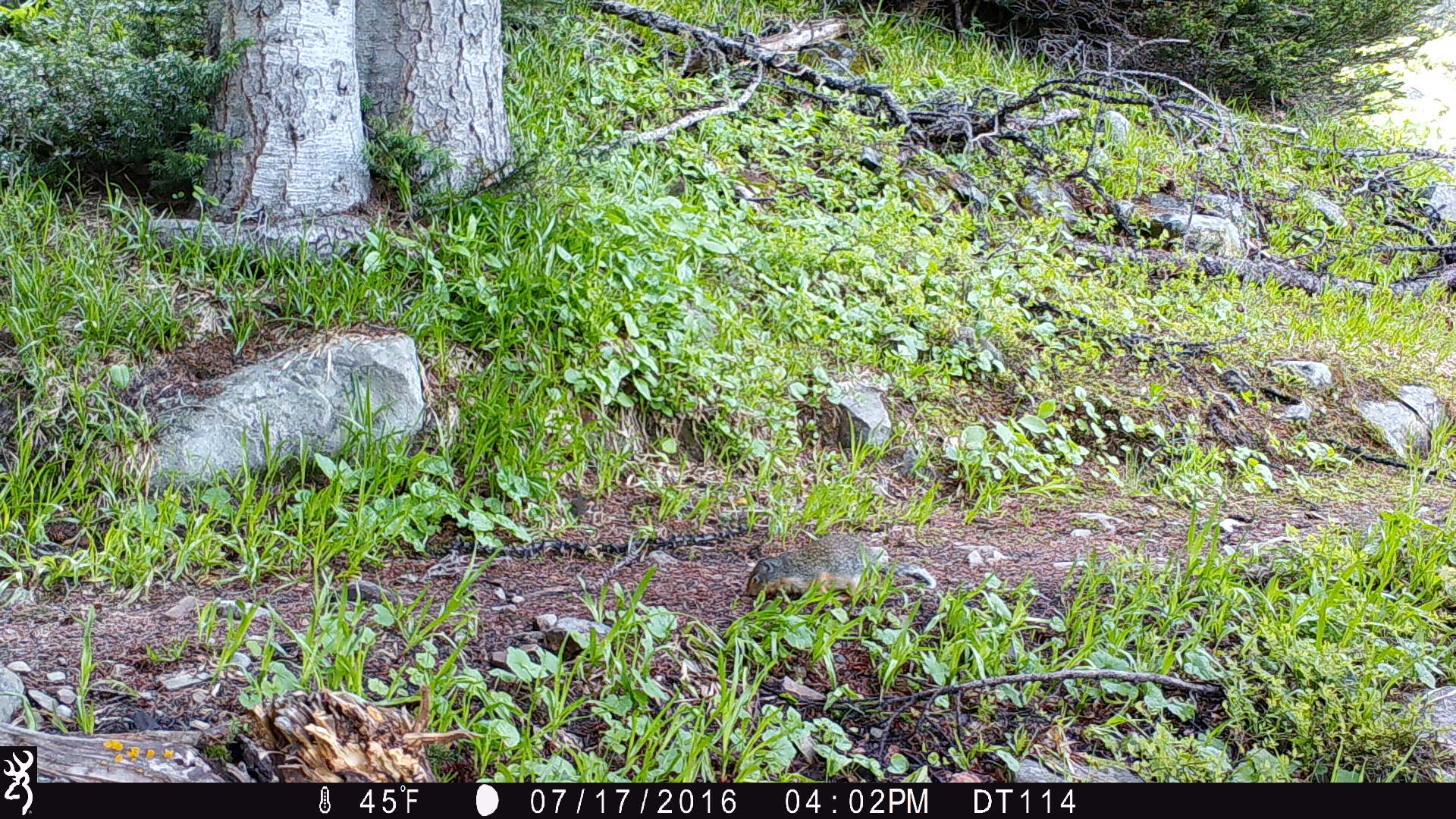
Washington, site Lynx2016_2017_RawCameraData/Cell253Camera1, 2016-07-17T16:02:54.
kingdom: Animalia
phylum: Chordata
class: Mammalia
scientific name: Mammalia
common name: small mammal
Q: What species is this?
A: Small mammal (Mammalia).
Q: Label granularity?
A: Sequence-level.